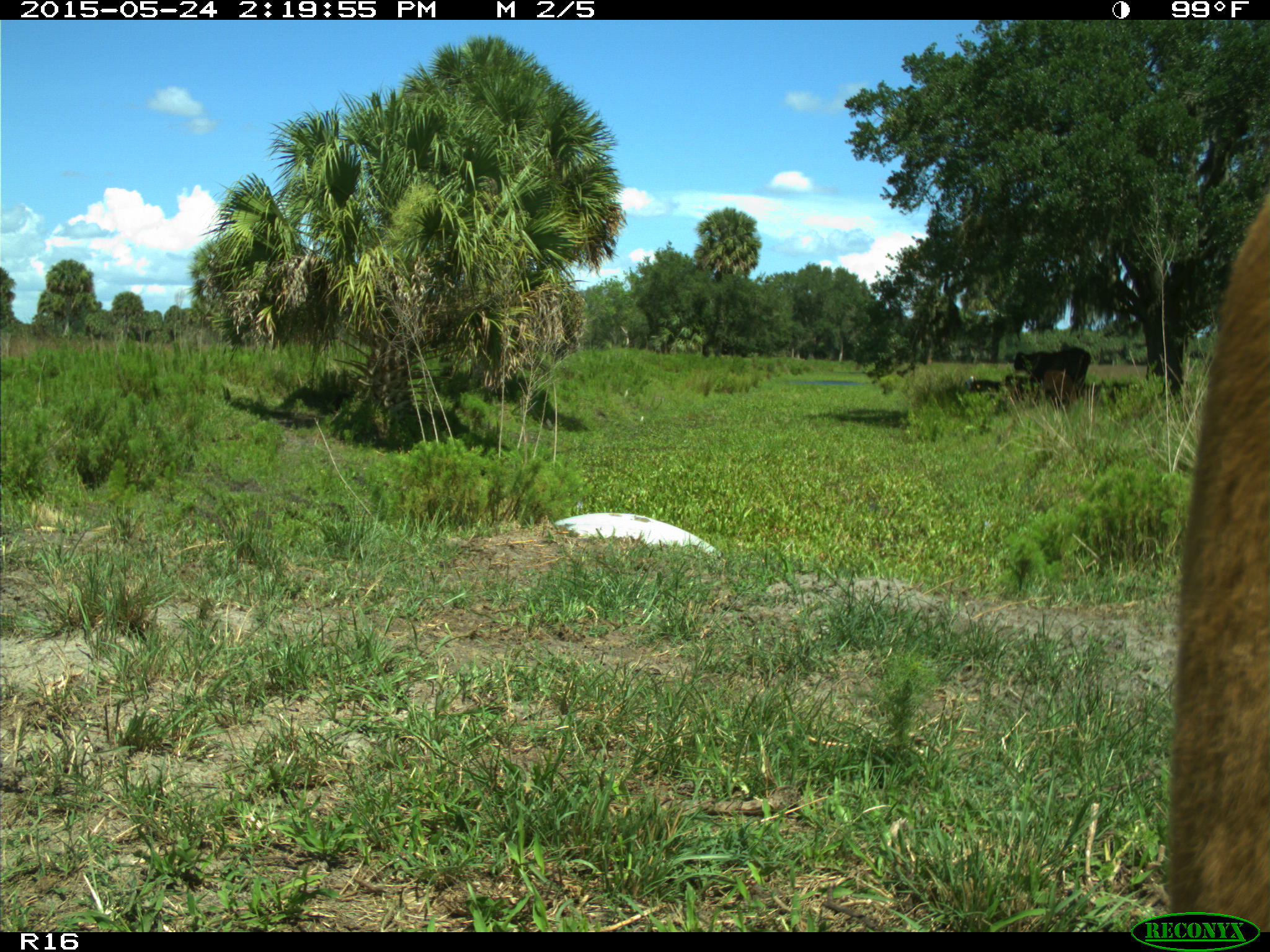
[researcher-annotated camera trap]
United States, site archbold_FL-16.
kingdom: Animalia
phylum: Chordata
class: Mammalia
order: Artiodactyla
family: Bovidae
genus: Bos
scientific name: Bos taurus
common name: domestic cow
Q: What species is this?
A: Bos taurus (domestic cow).